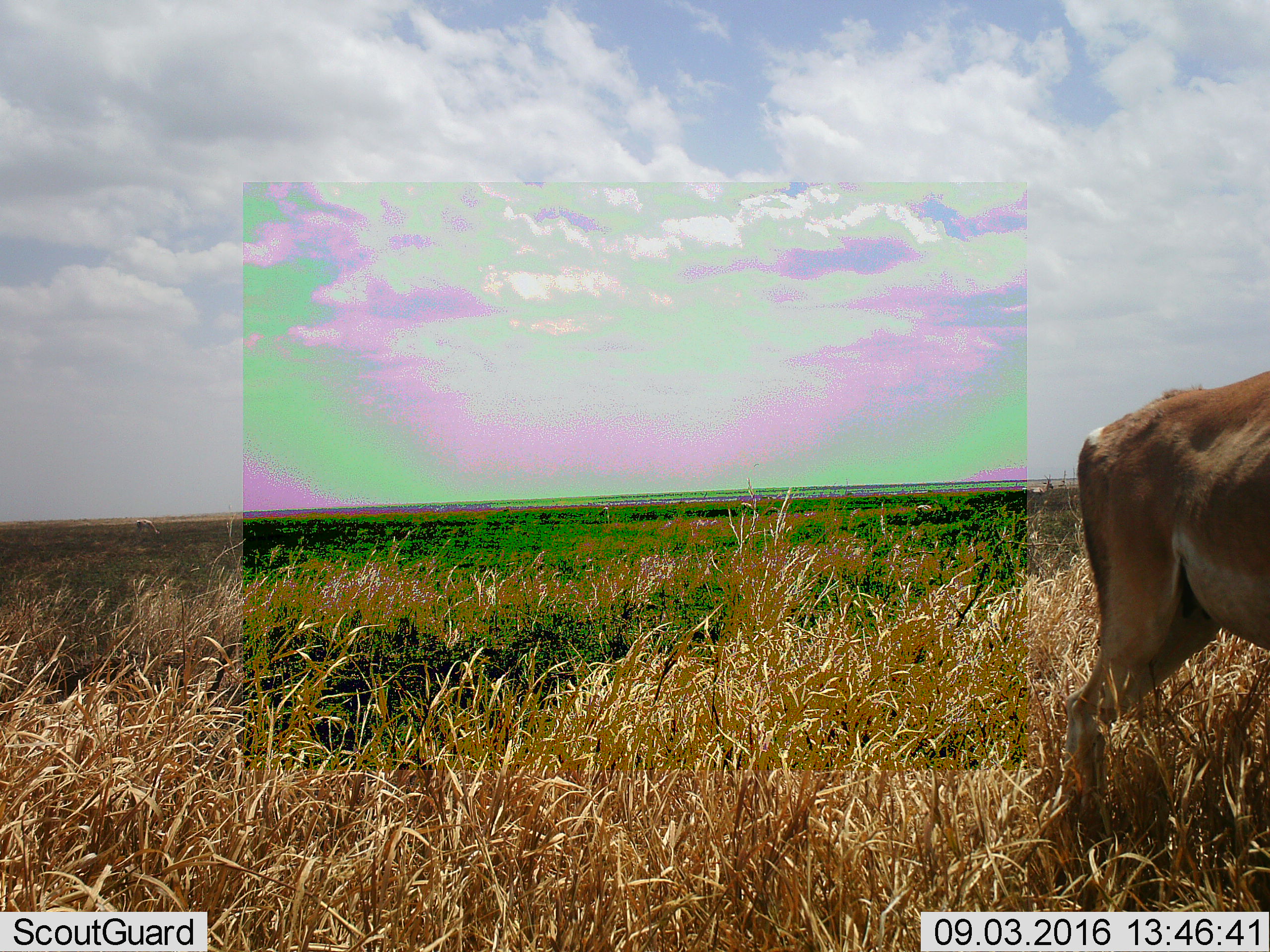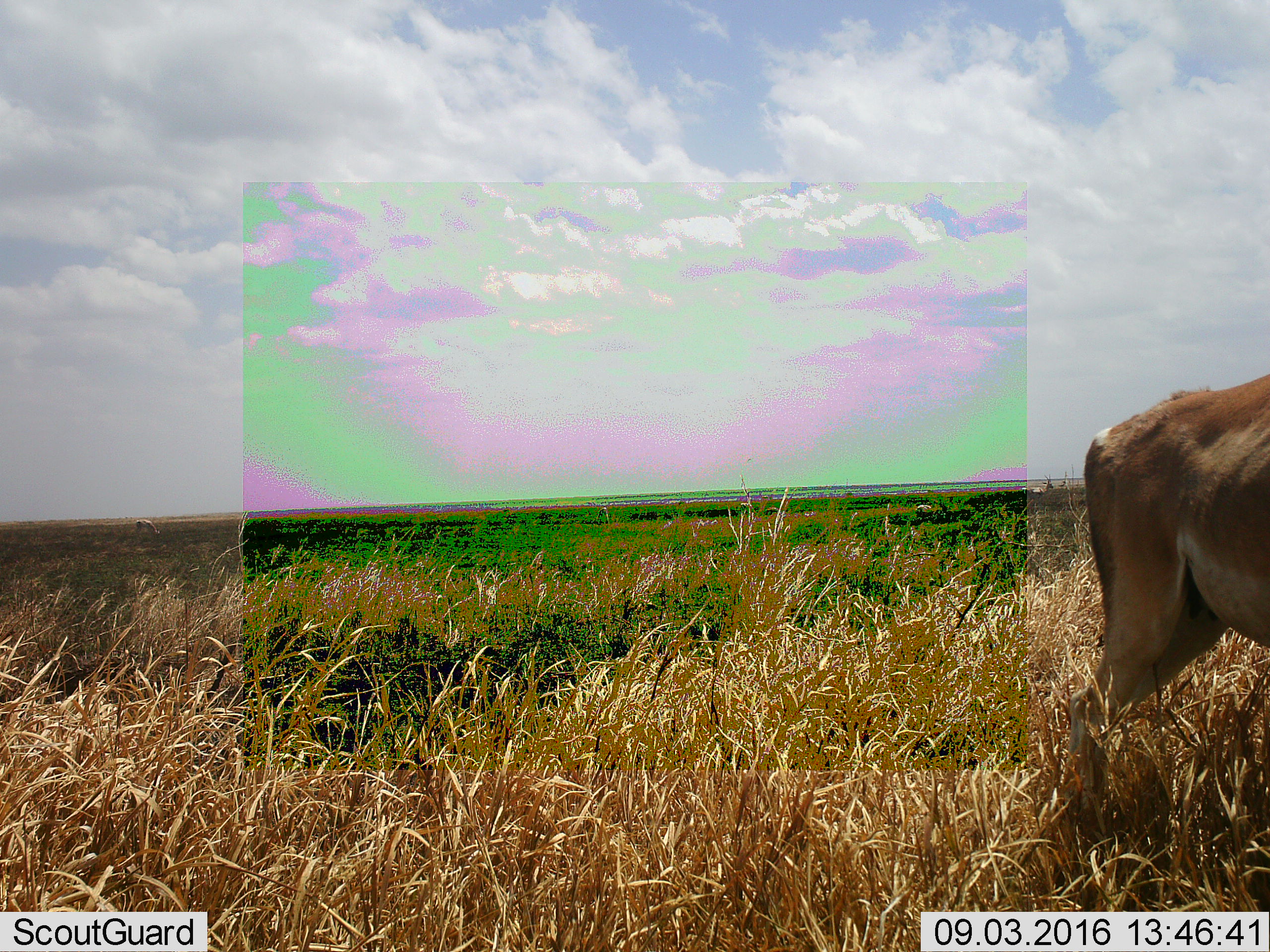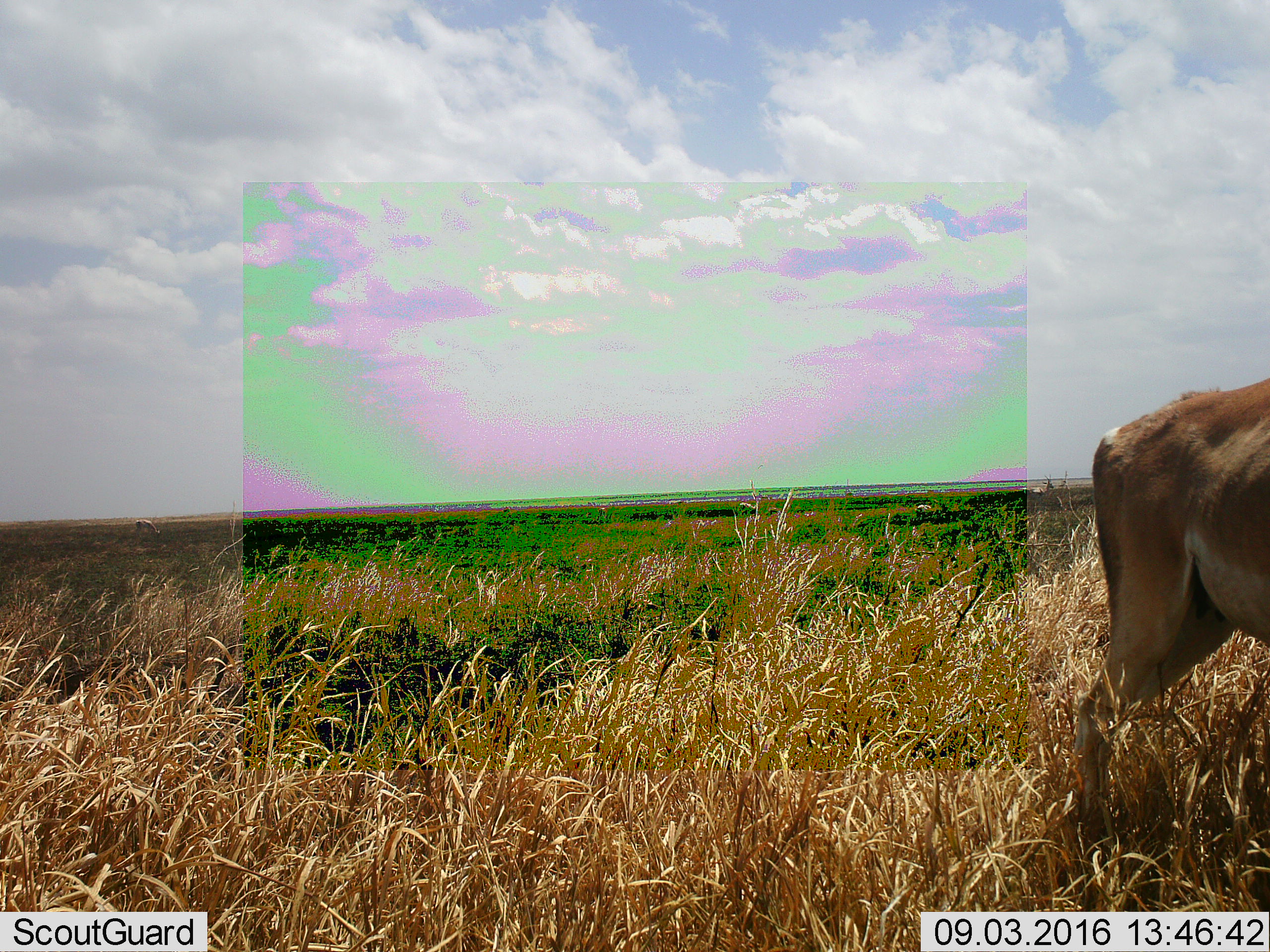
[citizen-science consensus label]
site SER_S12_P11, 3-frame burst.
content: unidentified animal